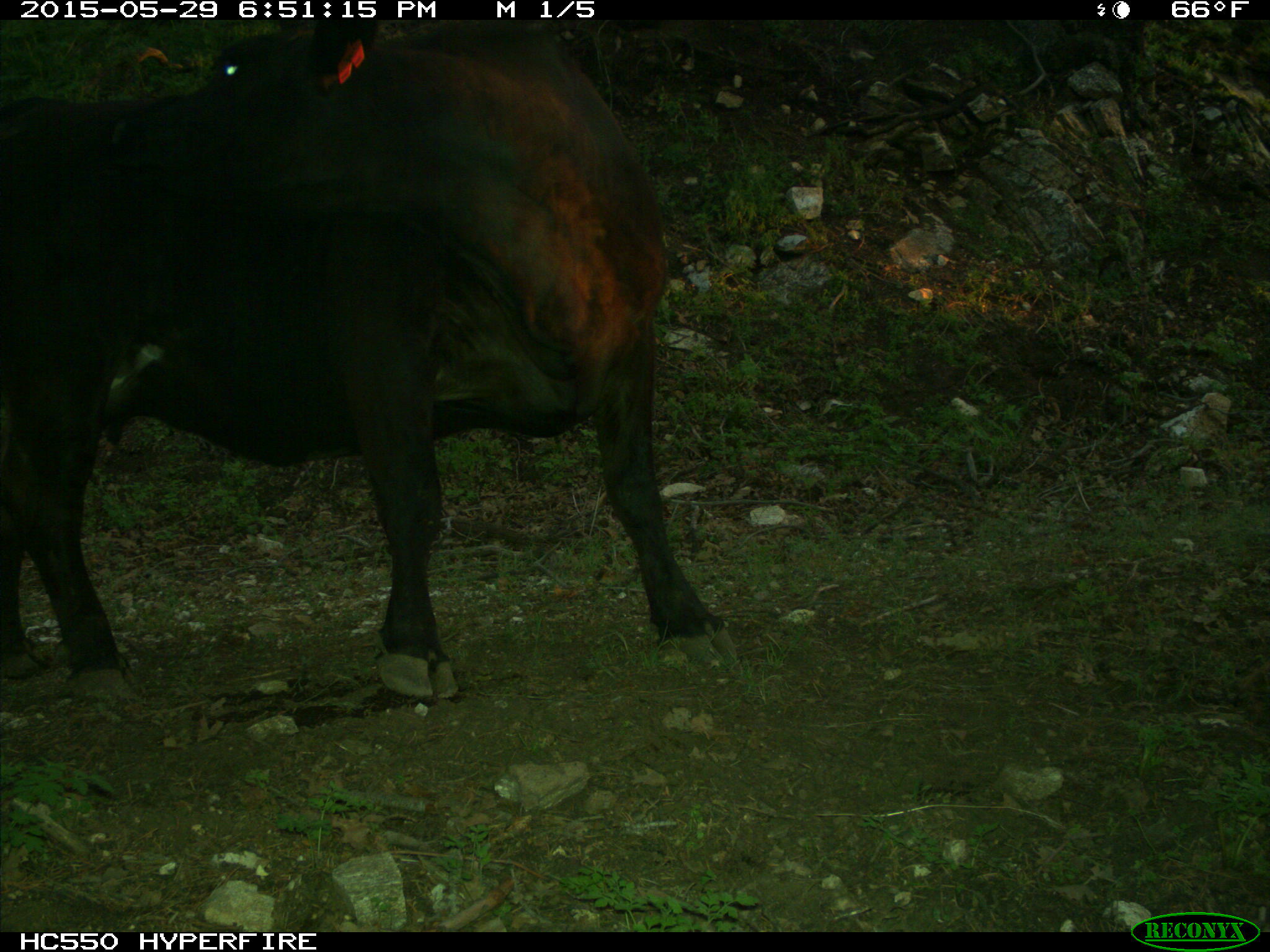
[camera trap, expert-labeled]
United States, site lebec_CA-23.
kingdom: Animalia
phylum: Chordata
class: Mammalia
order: Artiodactyla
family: Bovidae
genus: Bos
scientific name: Bos taurus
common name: domestic cow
Bos taurus (domestic cow).